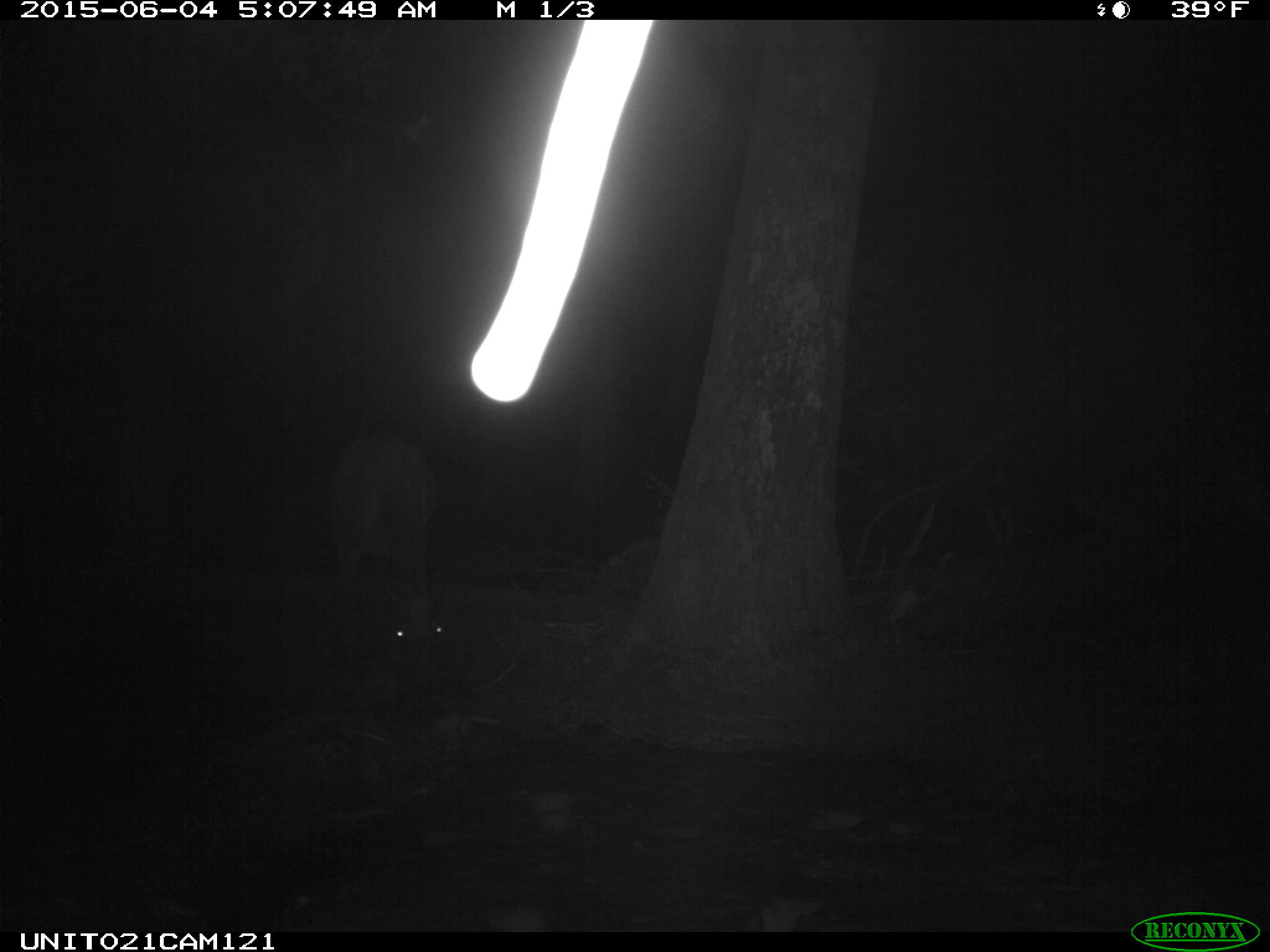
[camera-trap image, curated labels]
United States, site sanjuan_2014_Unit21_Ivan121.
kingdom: Animalia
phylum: Chordata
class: Mammalia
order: Artiodactyla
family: Cervidae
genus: Cervus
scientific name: Cervus elaphus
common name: red deer